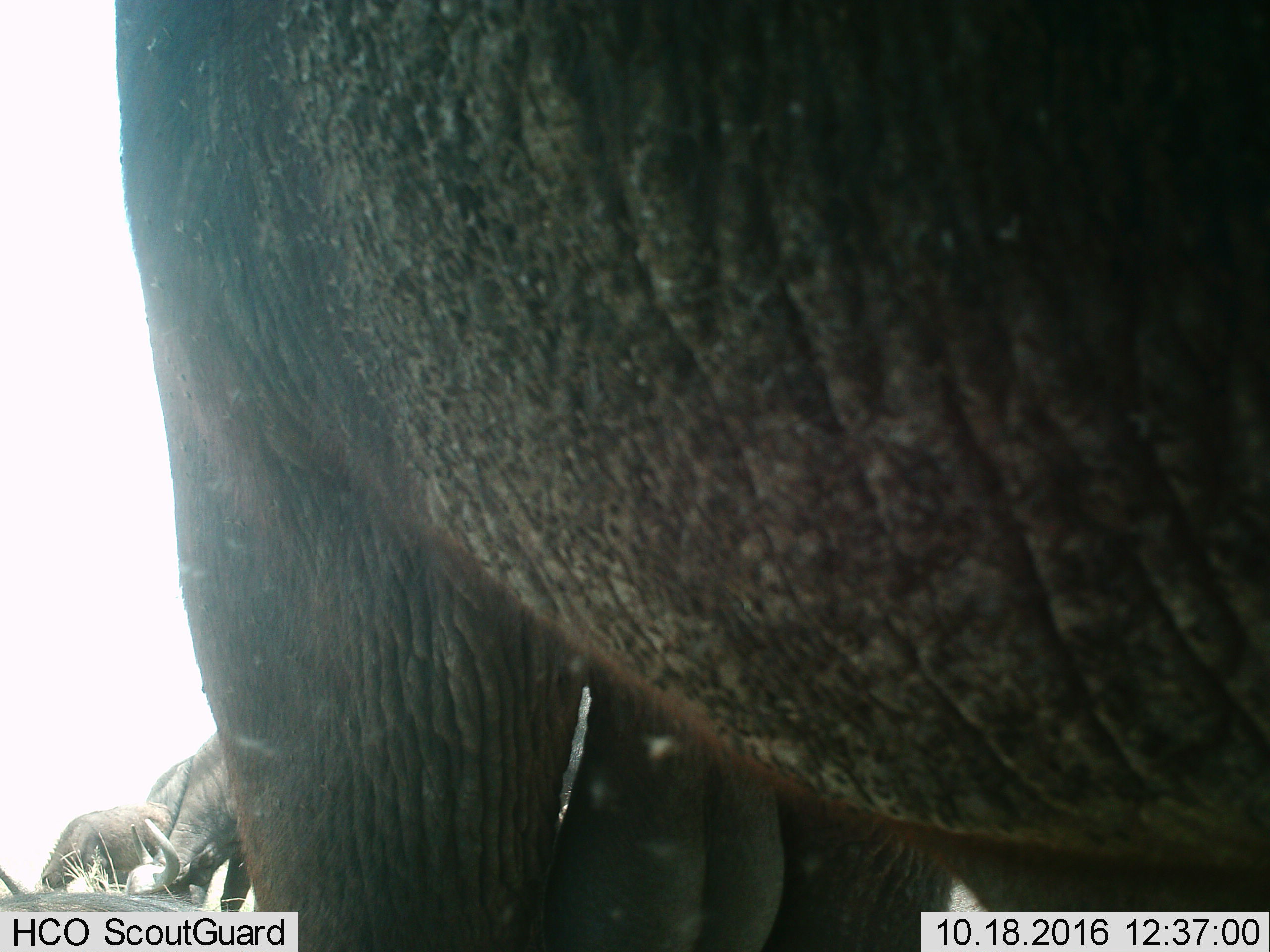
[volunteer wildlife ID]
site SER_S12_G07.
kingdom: Animalia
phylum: Chordata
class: Mammalia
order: Artiodactyla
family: Bovidae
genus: Syncerus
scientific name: Syncerus caffer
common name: african buffalo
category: buffalo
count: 4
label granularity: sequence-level